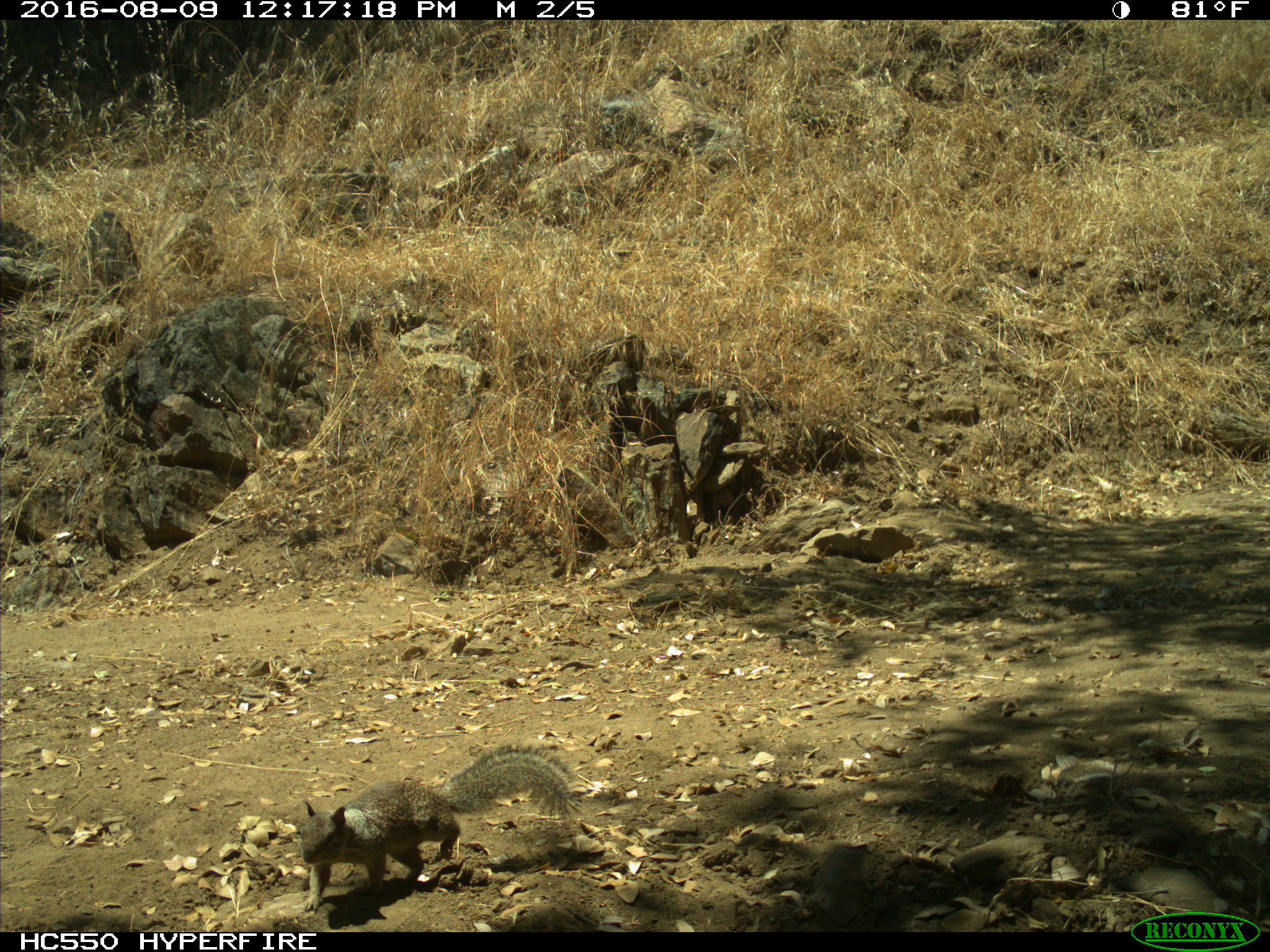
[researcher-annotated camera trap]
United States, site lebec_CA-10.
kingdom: Animalia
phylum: Chordata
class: Mammalia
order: Rodentia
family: Sciuridae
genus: Otospermophilus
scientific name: Otospermophilus beecheyi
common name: california ground squirrel